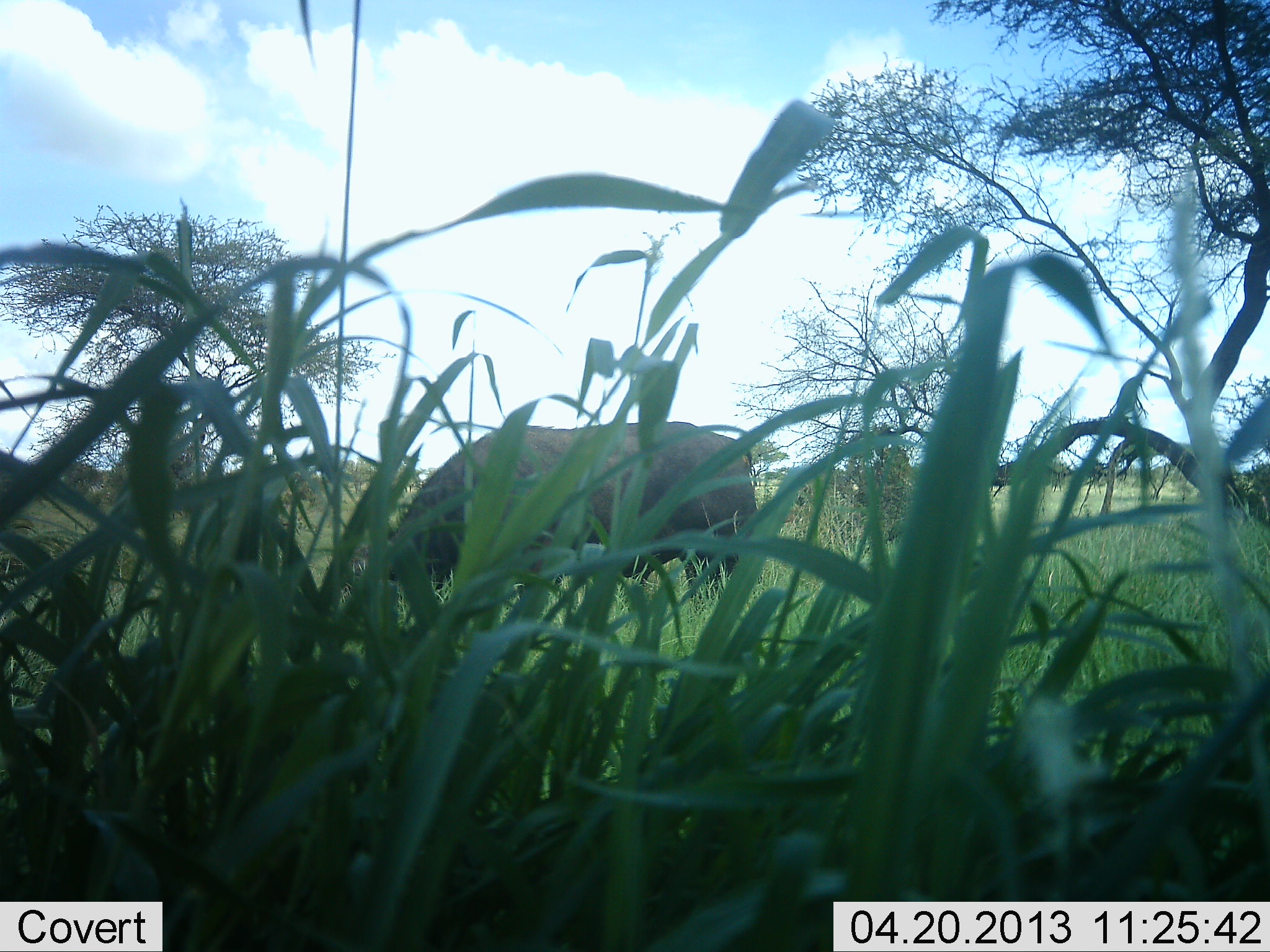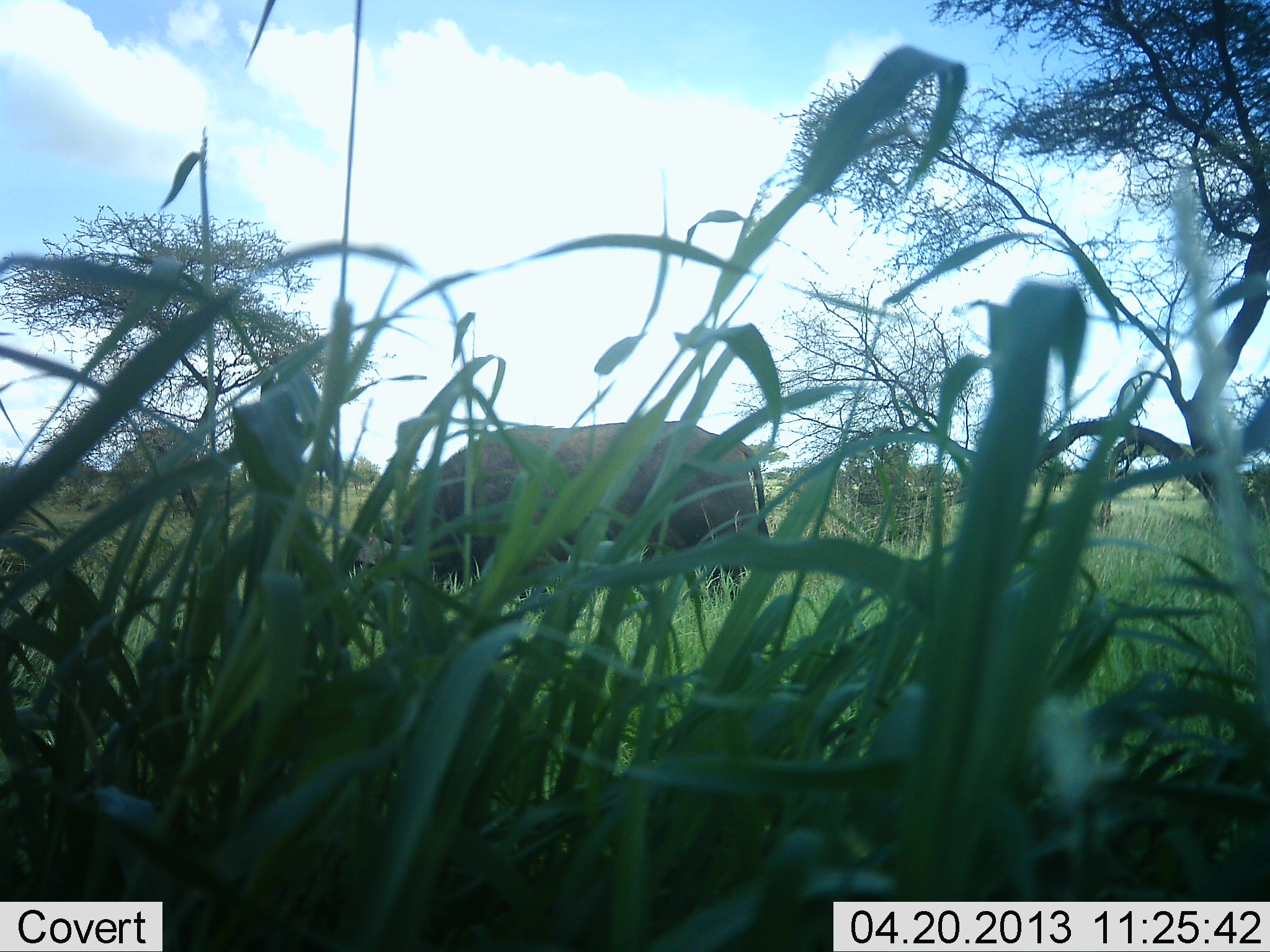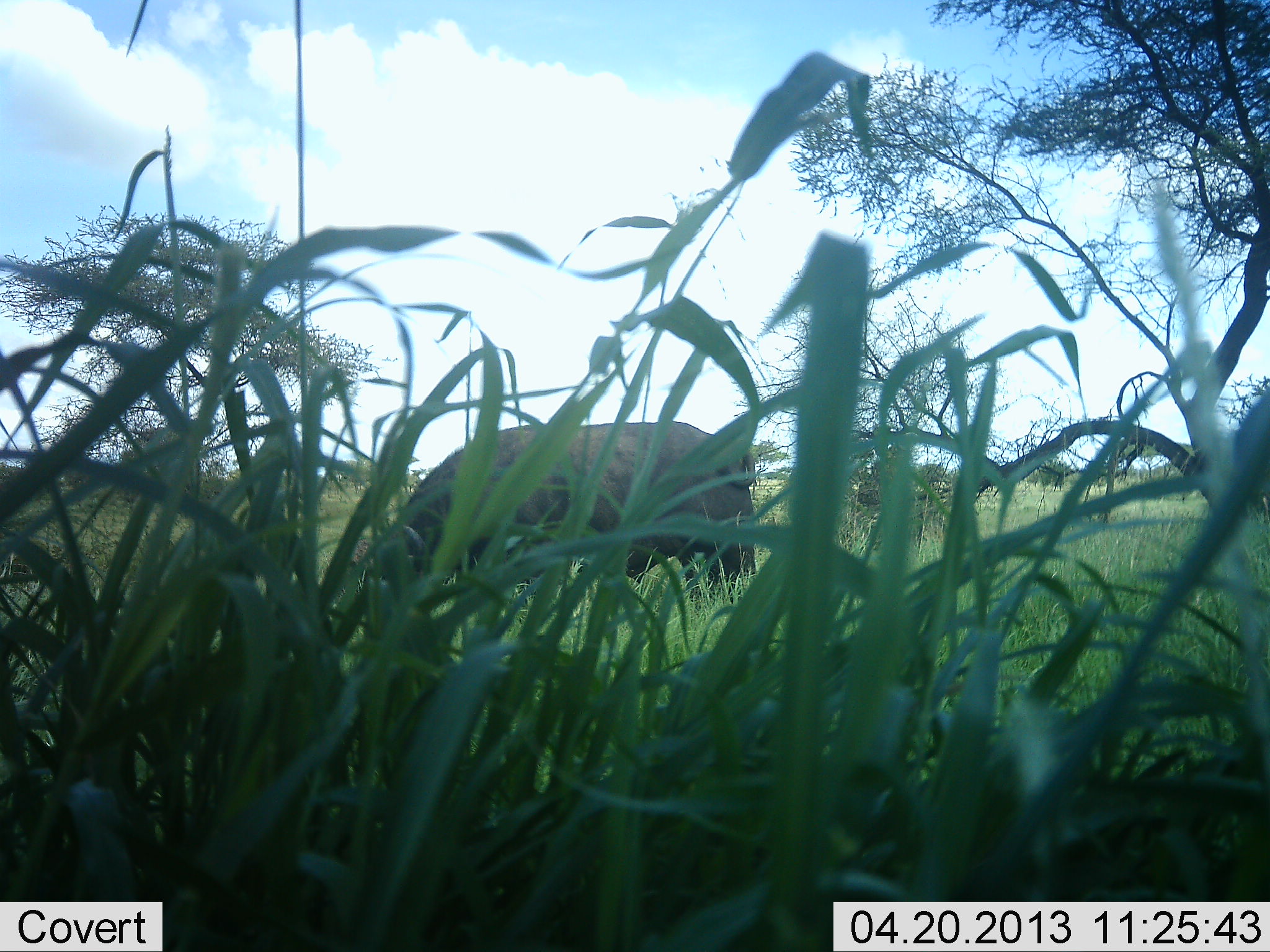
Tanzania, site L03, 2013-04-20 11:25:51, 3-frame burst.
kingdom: Animalia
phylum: Chordata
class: Mammalia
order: Artiodactyla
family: Bovidae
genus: Syncerus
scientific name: Syncerus caffer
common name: cape buffalo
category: buffalo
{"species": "buffalo (cape buffalo) (Syncerus caffer)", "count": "1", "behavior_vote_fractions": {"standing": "33%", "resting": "0%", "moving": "4%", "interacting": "4%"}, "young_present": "0%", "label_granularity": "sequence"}